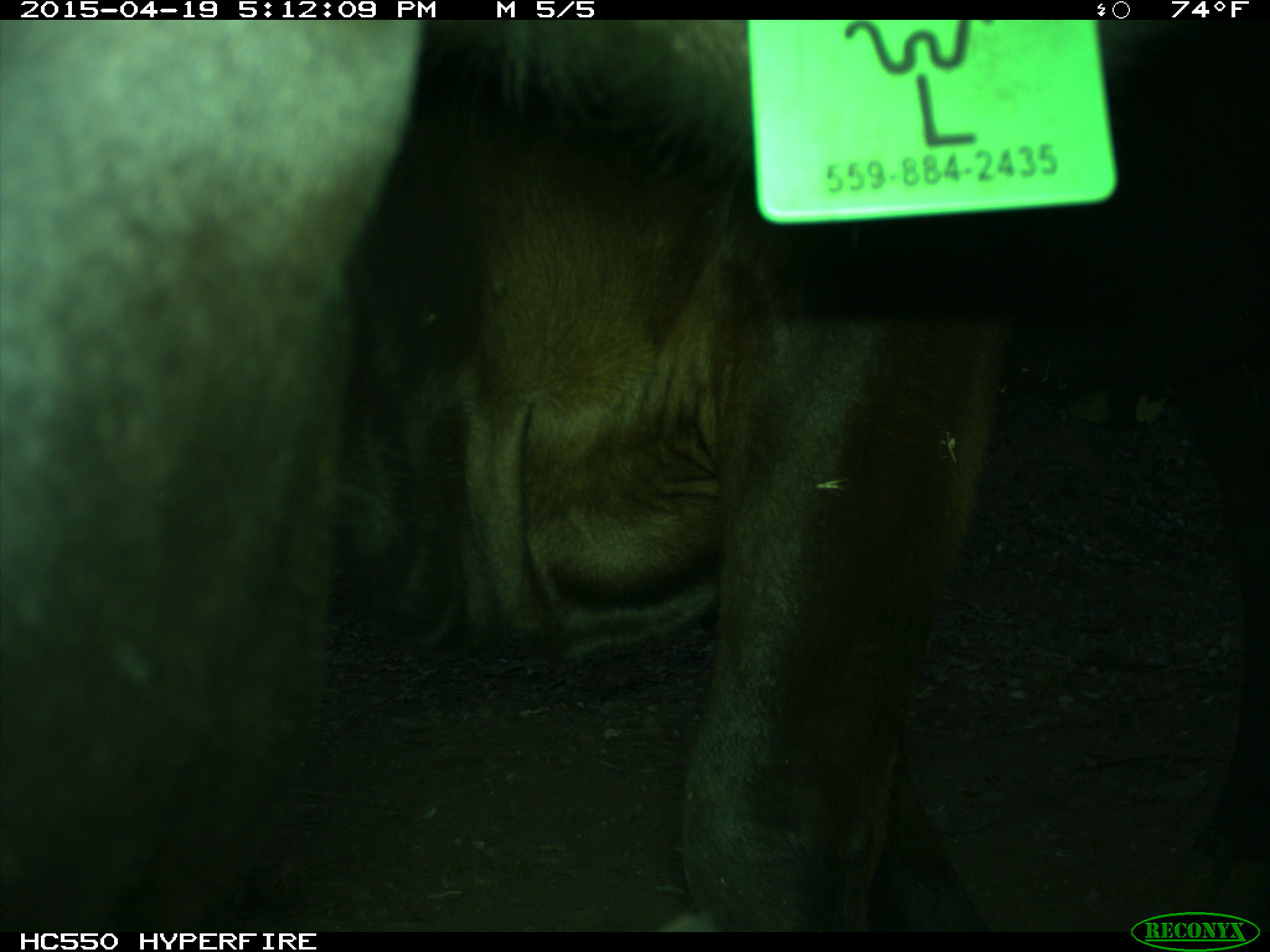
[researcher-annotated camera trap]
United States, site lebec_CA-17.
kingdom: Animalia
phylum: Chordata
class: Mammalia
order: Artiodactyla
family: Bovidae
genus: Bos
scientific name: Bos taurus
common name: domestic cow